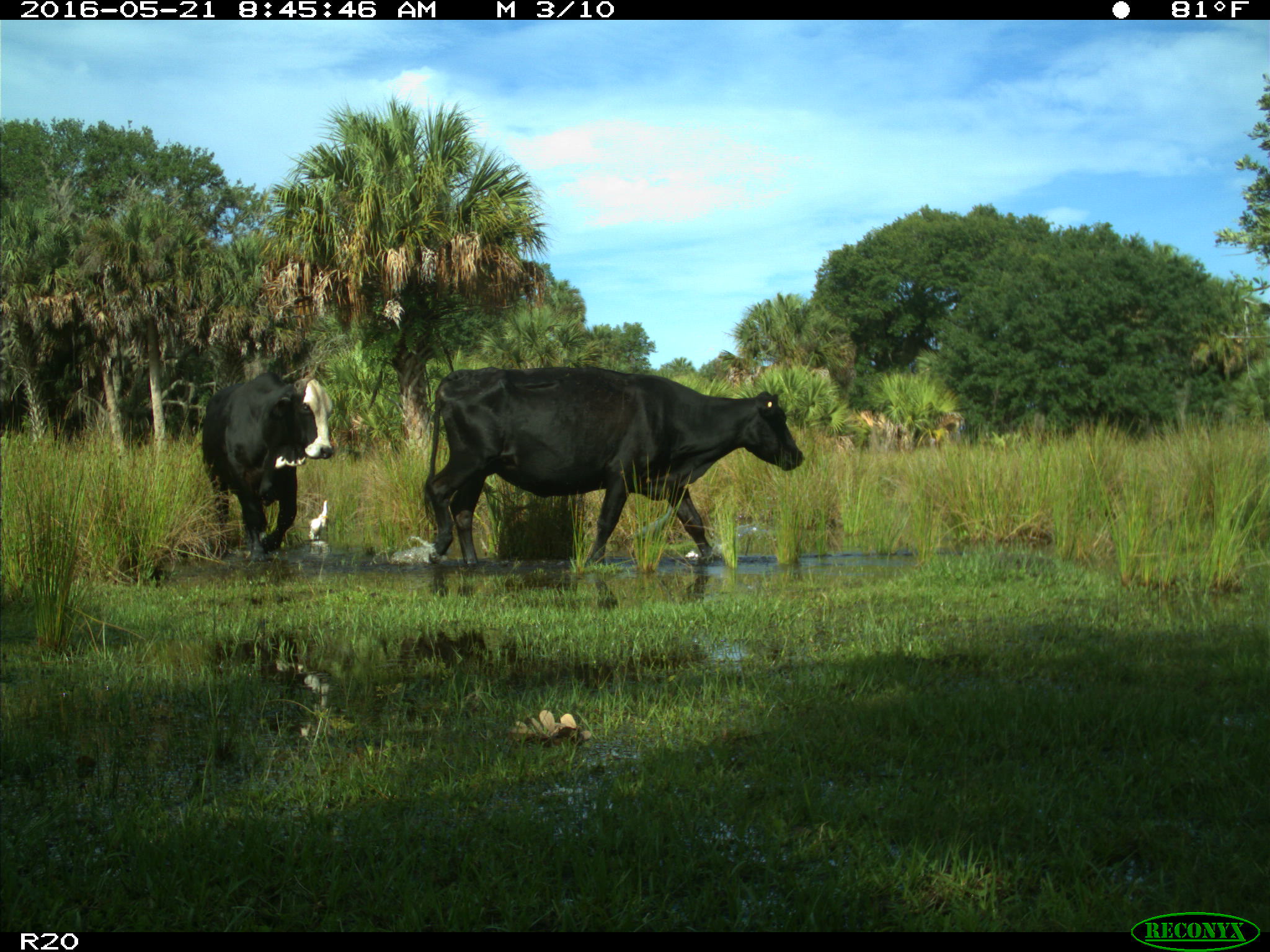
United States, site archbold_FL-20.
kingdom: Animalia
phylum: Chordata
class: Mammalia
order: Artiodactyla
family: Bovidae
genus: Bos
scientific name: Bos taurus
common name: domestic cow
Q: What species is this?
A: Bos taurus (domestic cow).